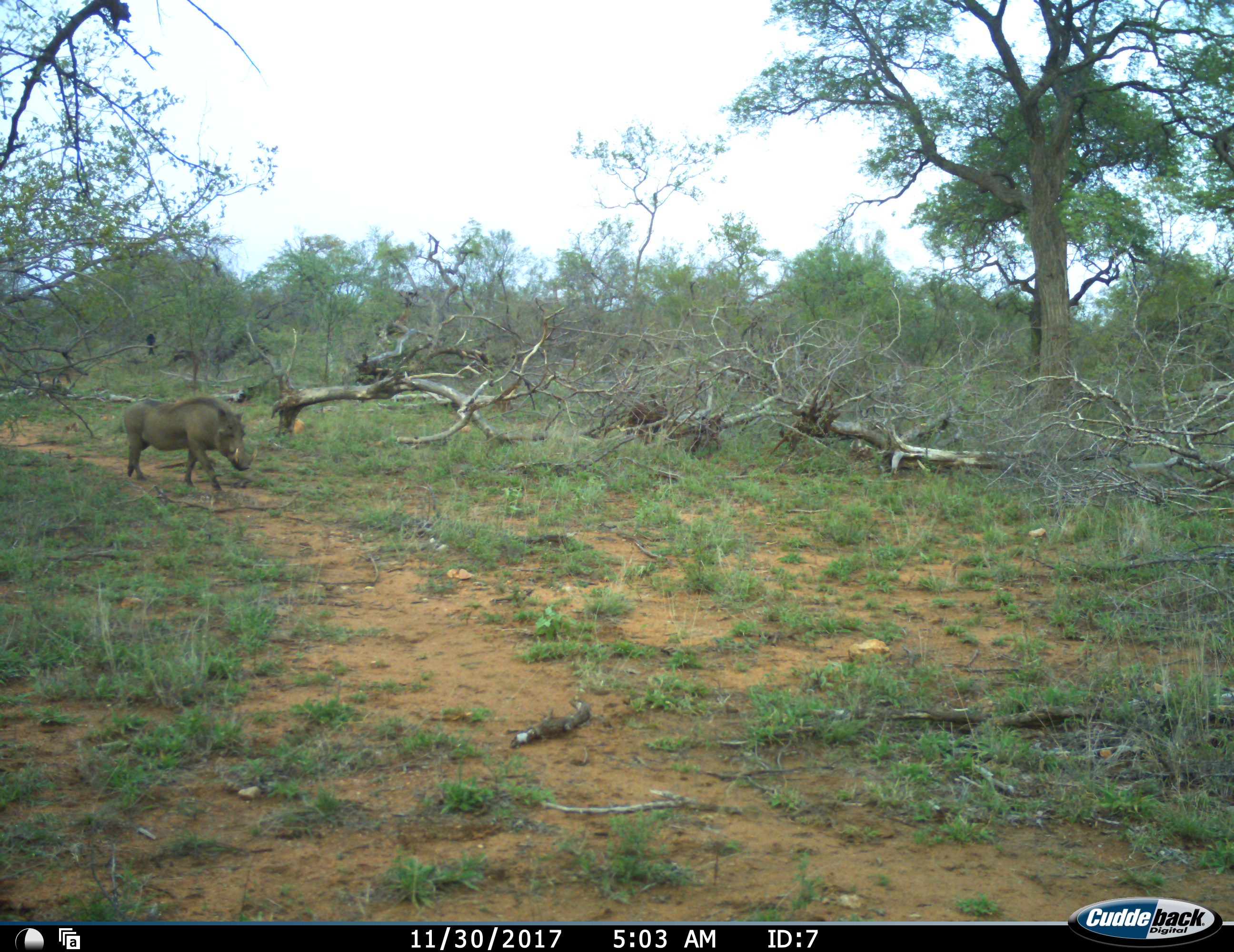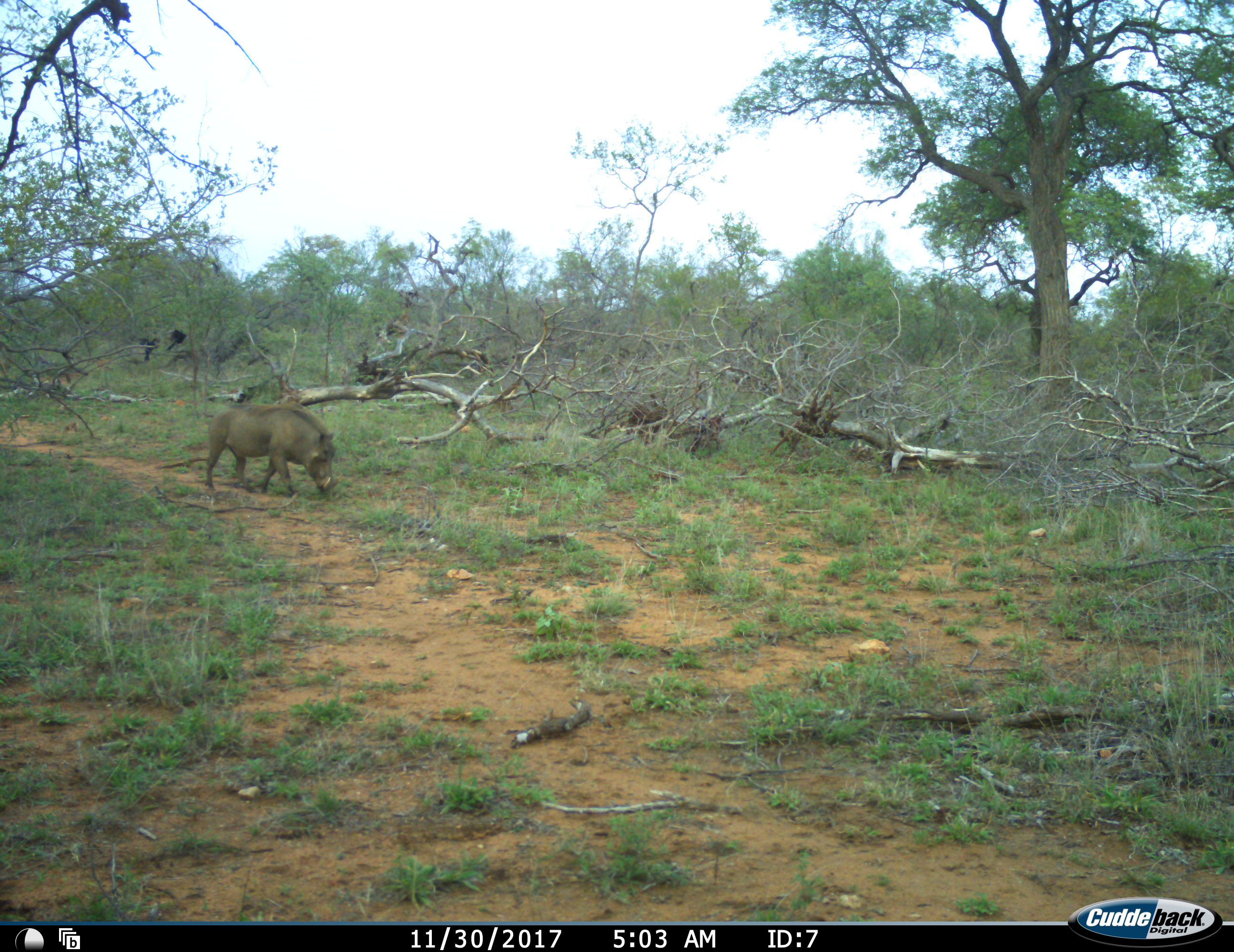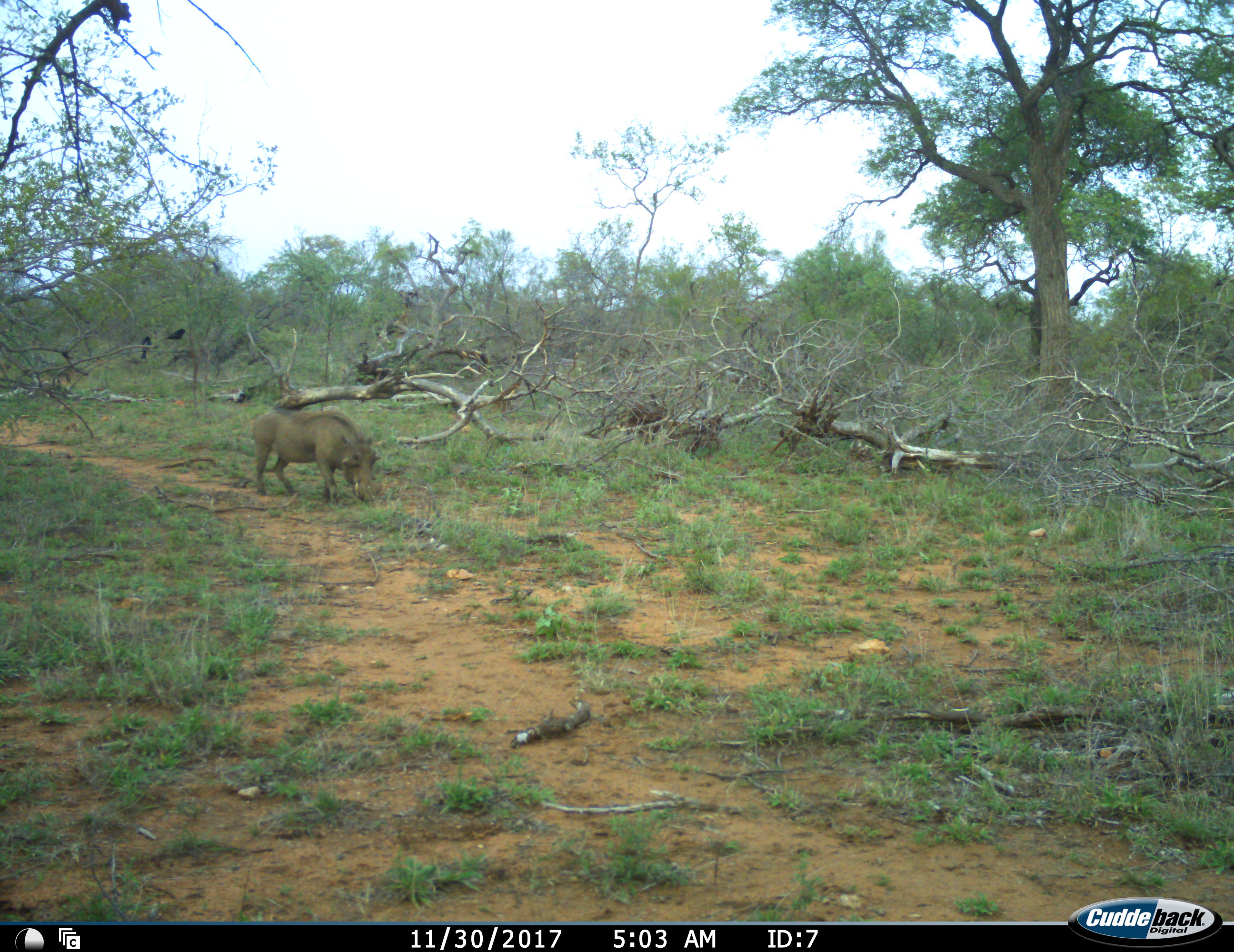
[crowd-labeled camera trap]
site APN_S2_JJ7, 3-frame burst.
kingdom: Animalia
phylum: Chordata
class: Mammalia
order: Artiodactyla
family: Suidae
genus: Phacochoerus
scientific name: Phacochoerus africanus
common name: warthog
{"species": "warthog (Phacochoerus africanus)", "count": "1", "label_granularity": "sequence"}